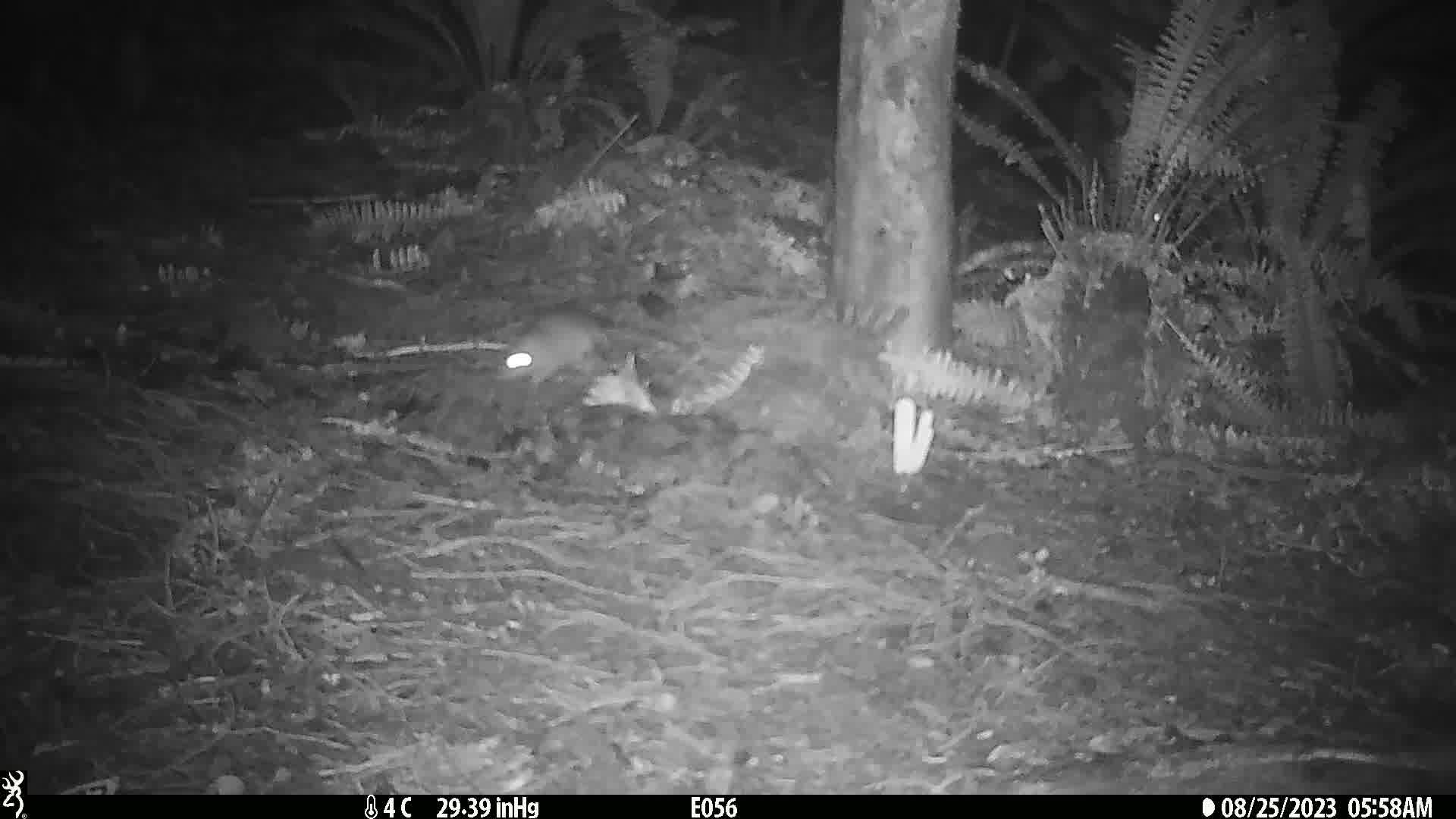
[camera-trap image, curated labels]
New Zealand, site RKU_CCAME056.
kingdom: Animalia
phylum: Chordata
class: Mammalia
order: Rodentia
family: Muridae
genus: Rattus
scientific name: Rattus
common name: rat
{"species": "rat (Rattus)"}